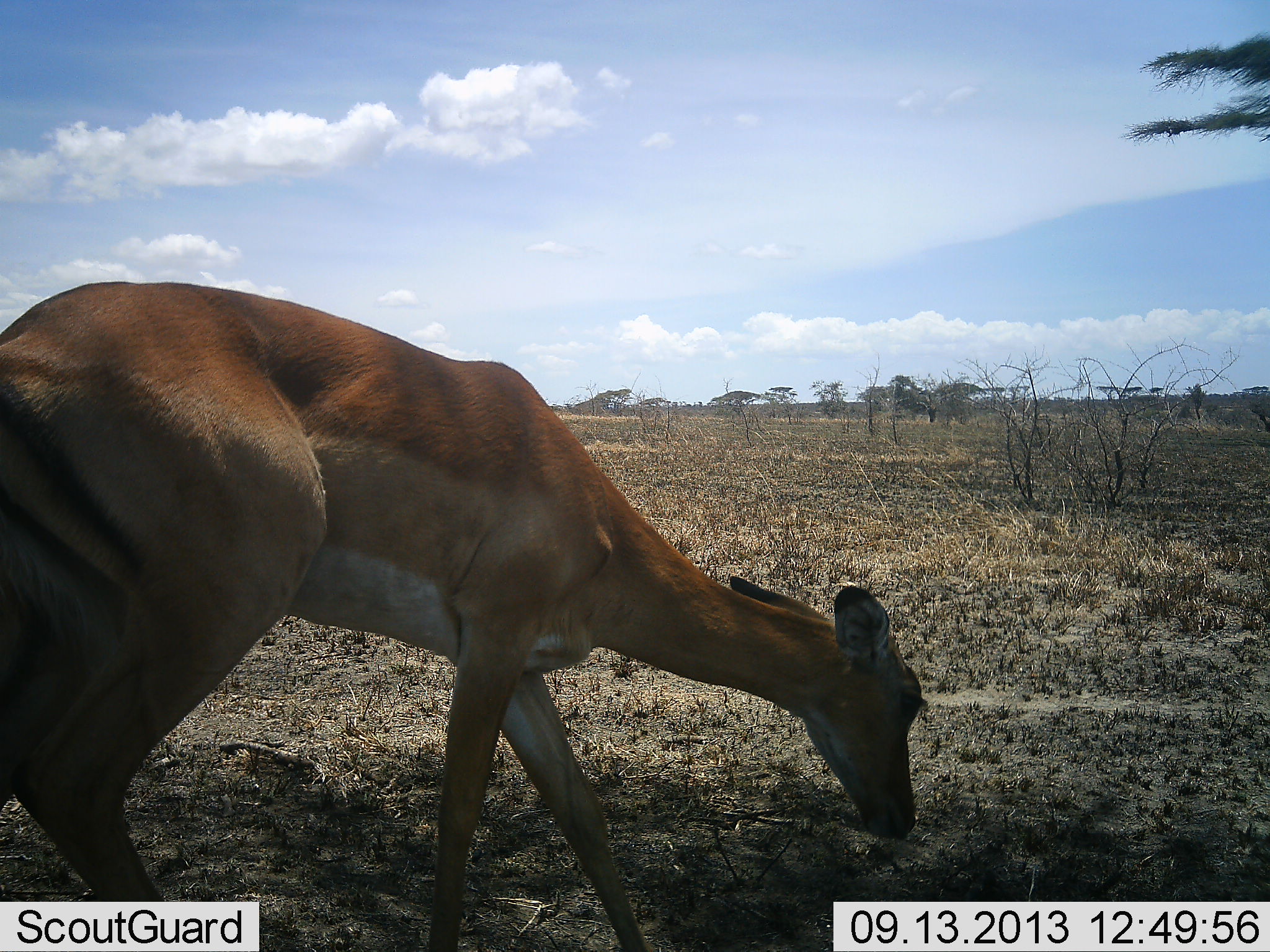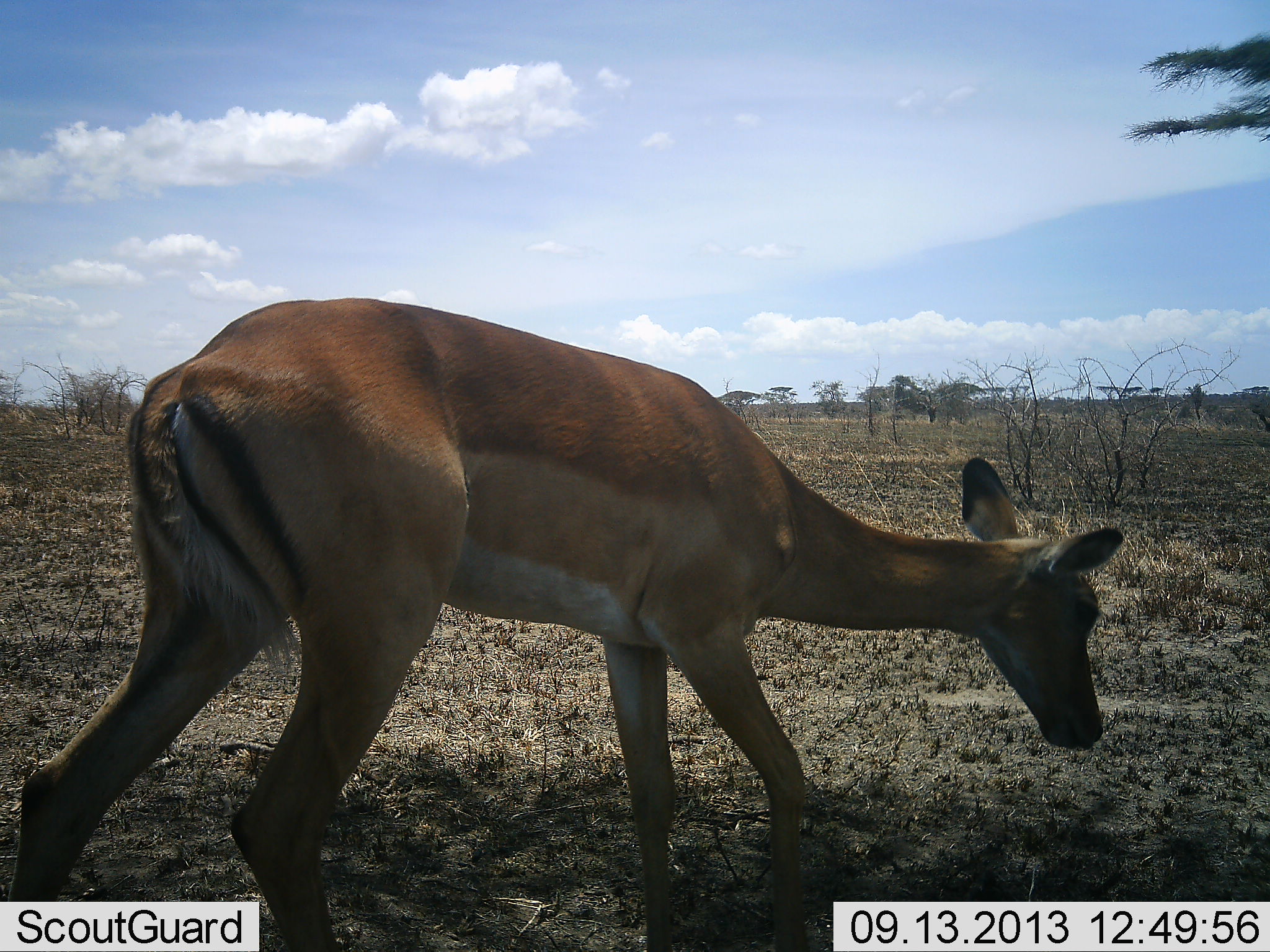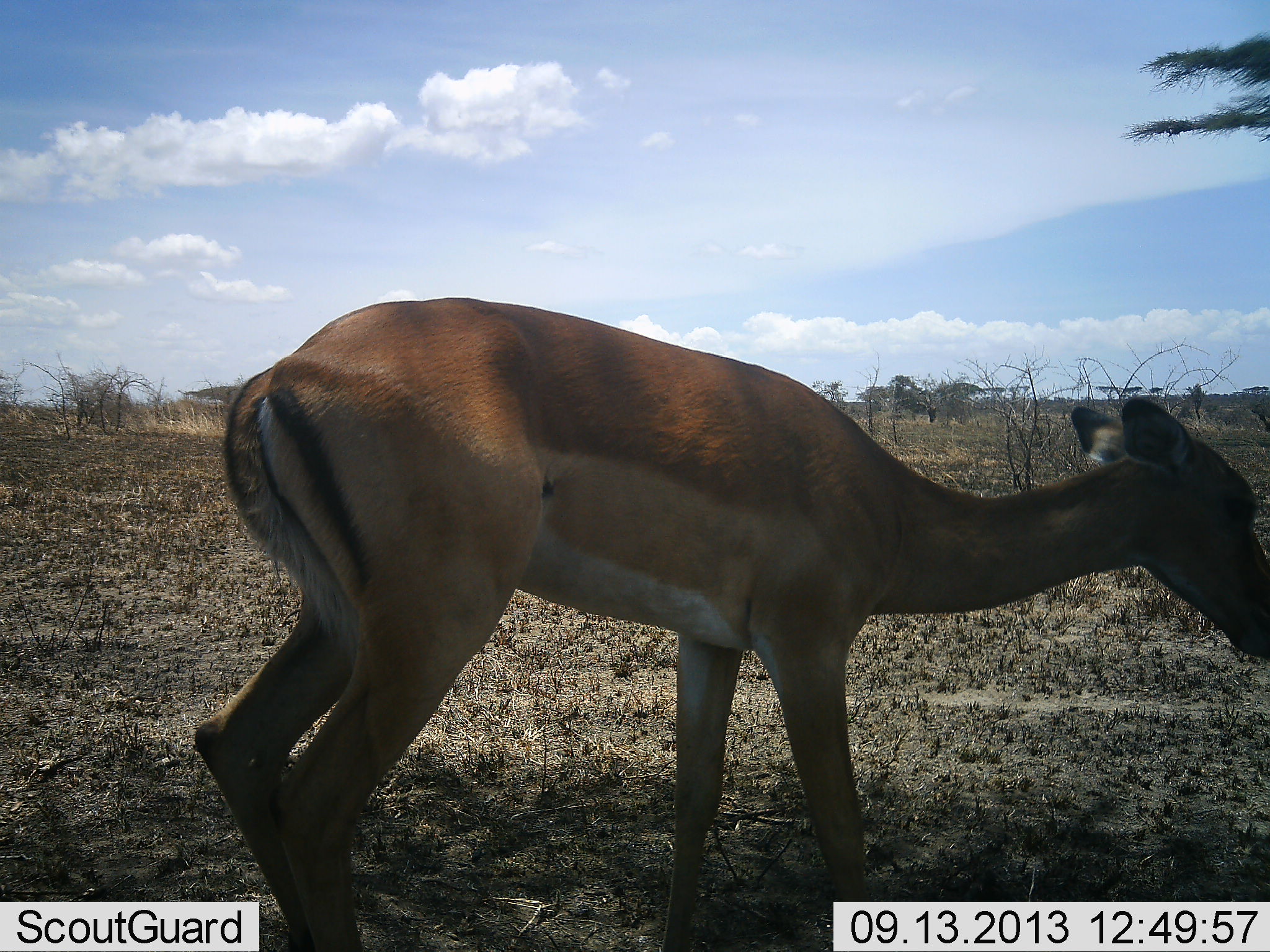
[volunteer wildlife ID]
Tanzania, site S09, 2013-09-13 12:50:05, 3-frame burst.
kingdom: Animalia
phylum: Chordata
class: Mammalia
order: Artiodactyla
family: Bovidae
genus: Aepyceros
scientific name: Aepyceros melampus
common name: impala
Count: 1.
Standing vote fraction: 12%.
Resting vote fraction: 0%.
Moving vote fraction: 88%.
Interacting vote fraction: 0%.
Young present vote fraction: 0%.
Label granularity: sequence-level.